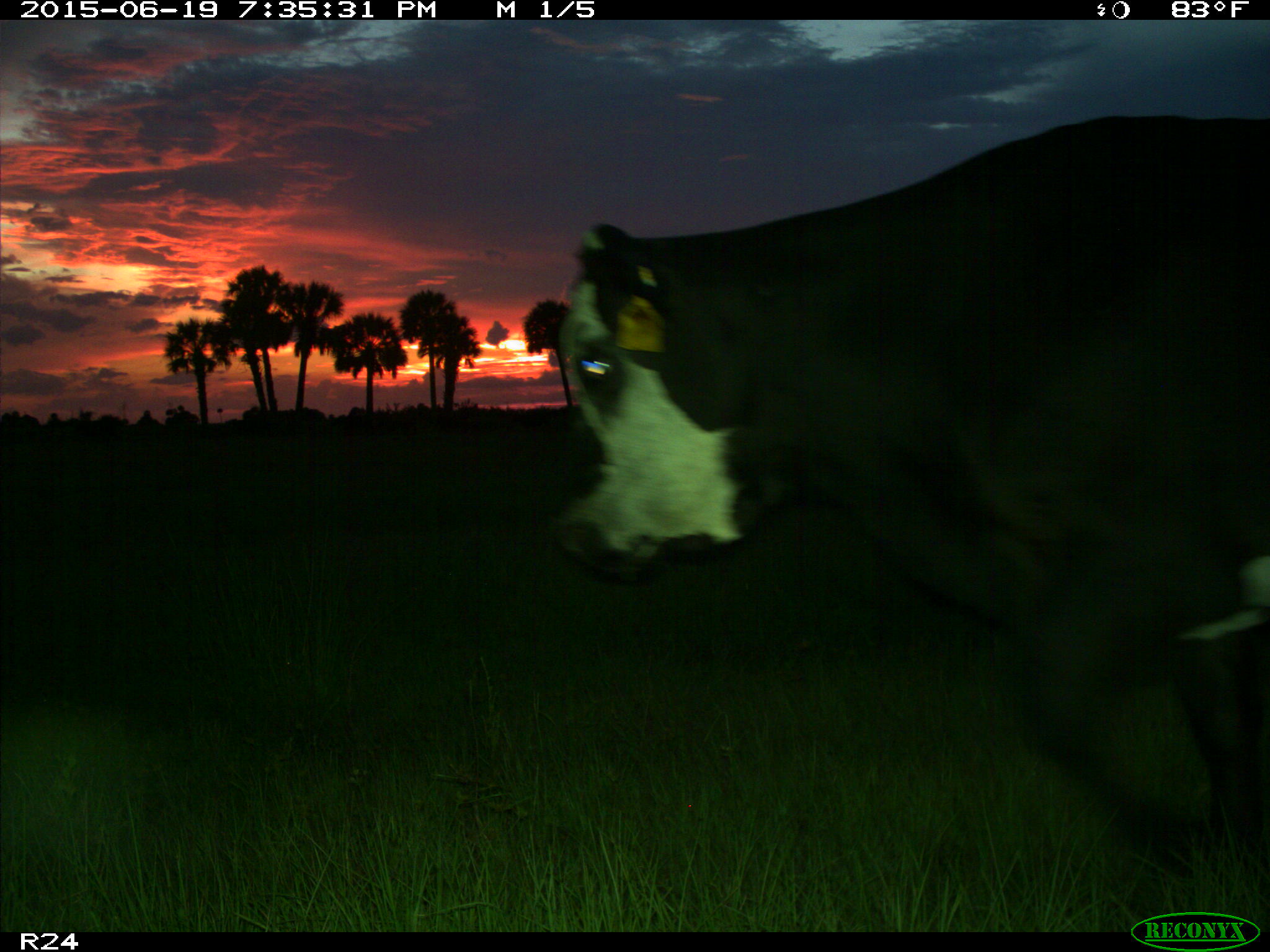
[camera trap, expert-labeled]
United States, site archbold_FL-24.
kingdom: Animalia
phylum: Chordata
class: Mammalia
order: Artiodactyla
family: Bovidae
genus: Bos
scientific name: Bos taurus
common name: domestic cow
Bos taurus (domestic cow).